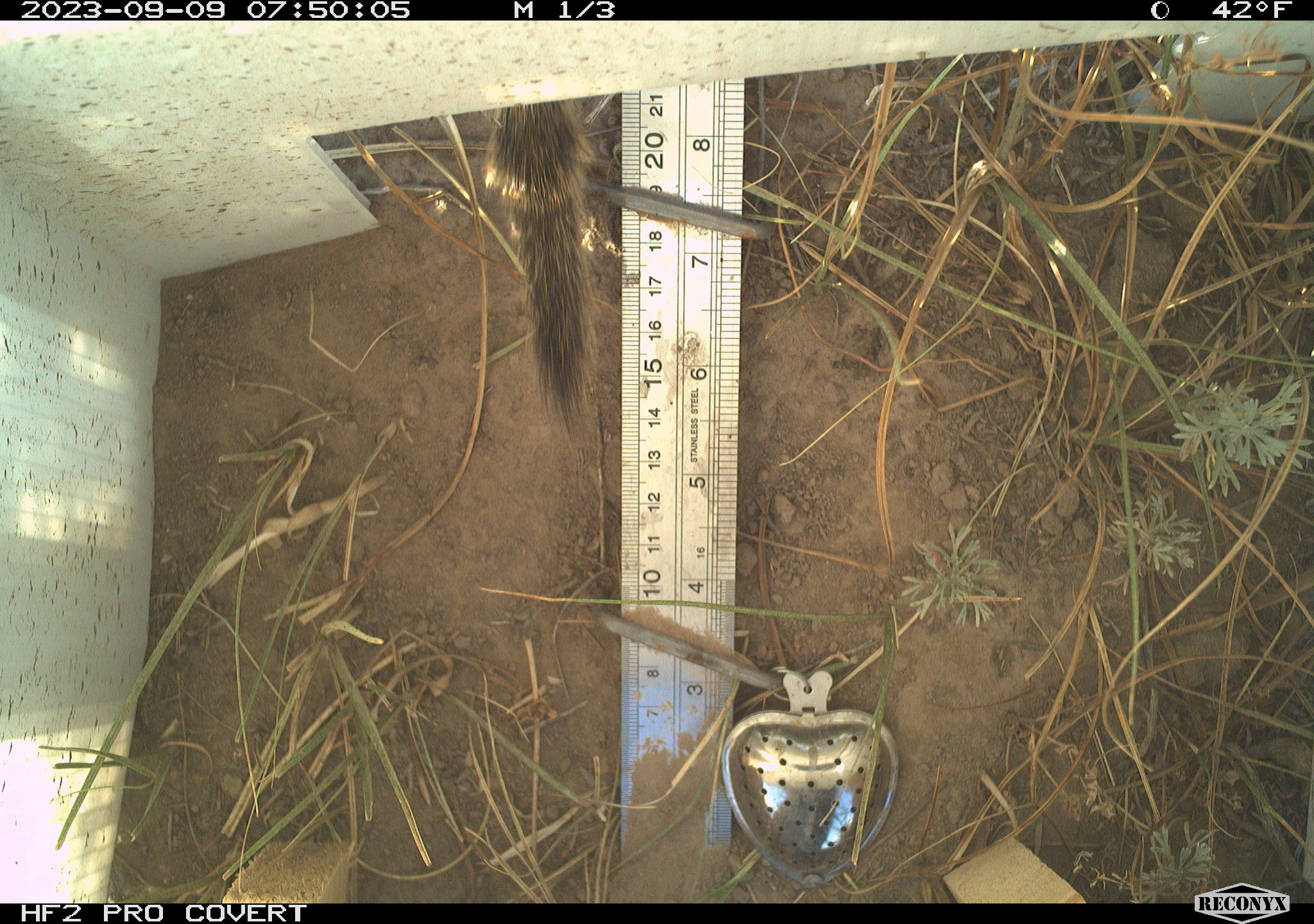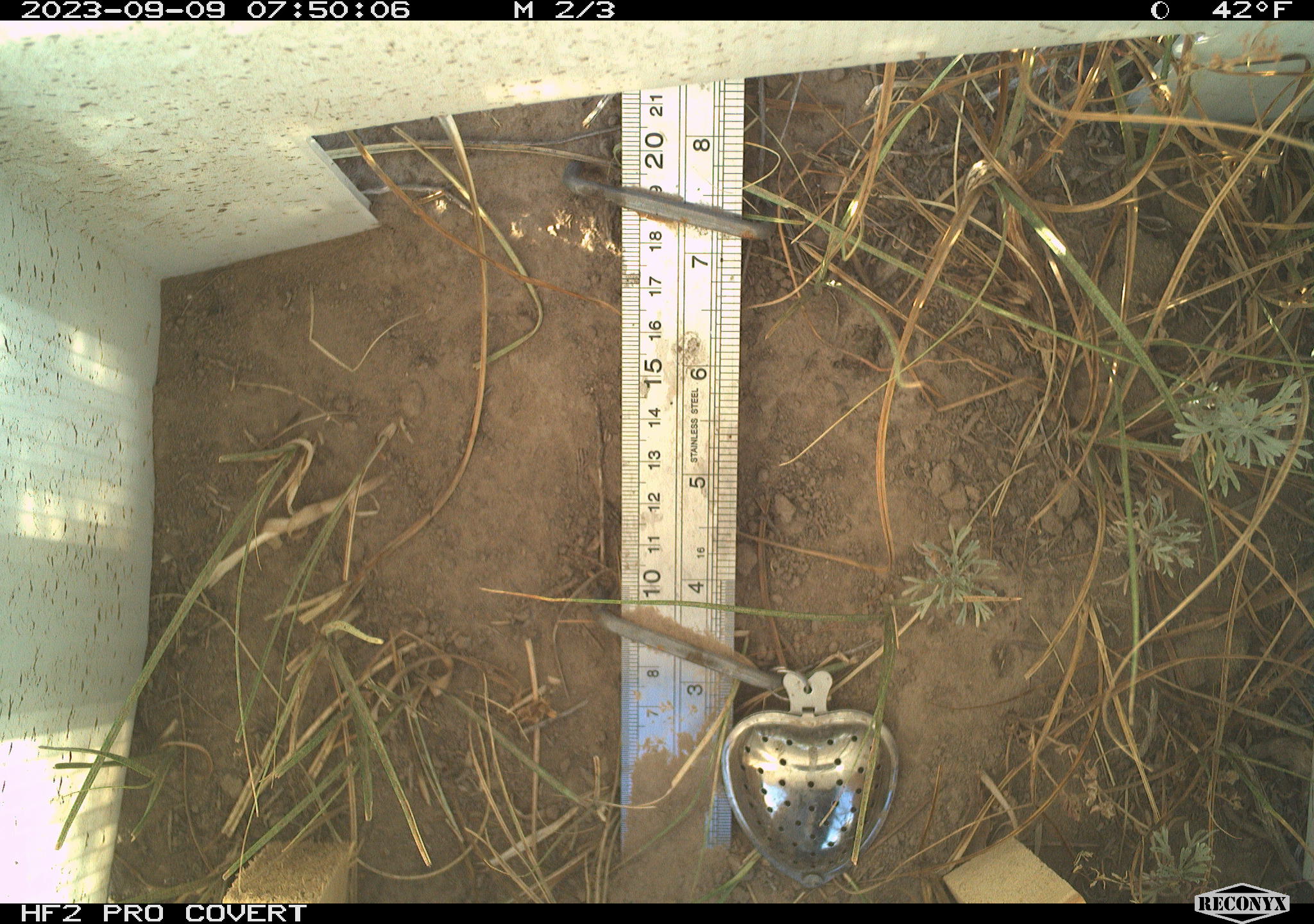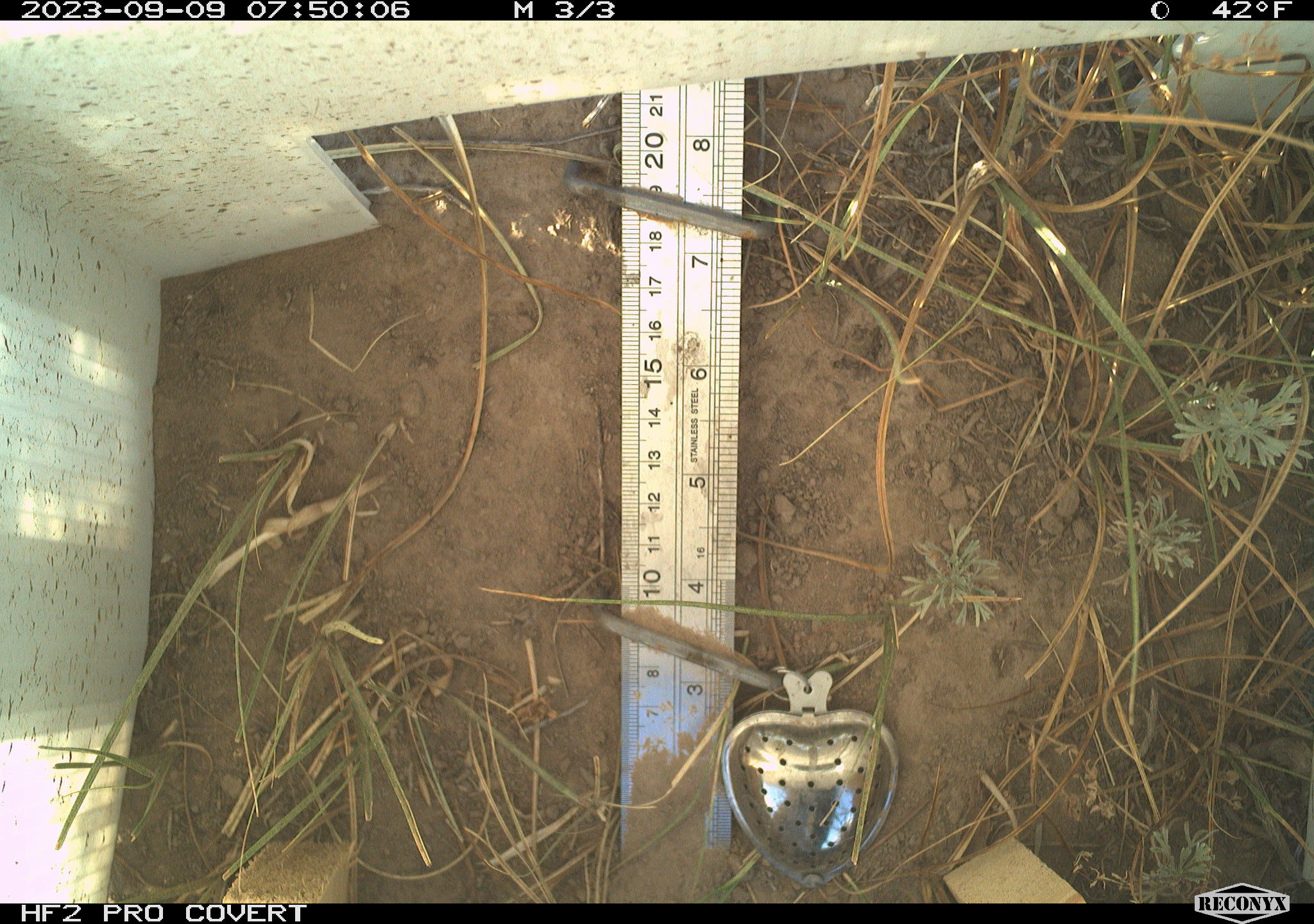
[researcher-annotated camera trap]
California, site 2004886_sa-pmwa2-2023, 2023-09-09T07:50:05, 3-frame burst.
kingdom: Animalia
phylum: Chordata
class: Mammalia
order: Rodentia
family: Sciuridae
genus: Neotamias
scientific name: Neotamias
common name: western chipmunks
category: neotamias species